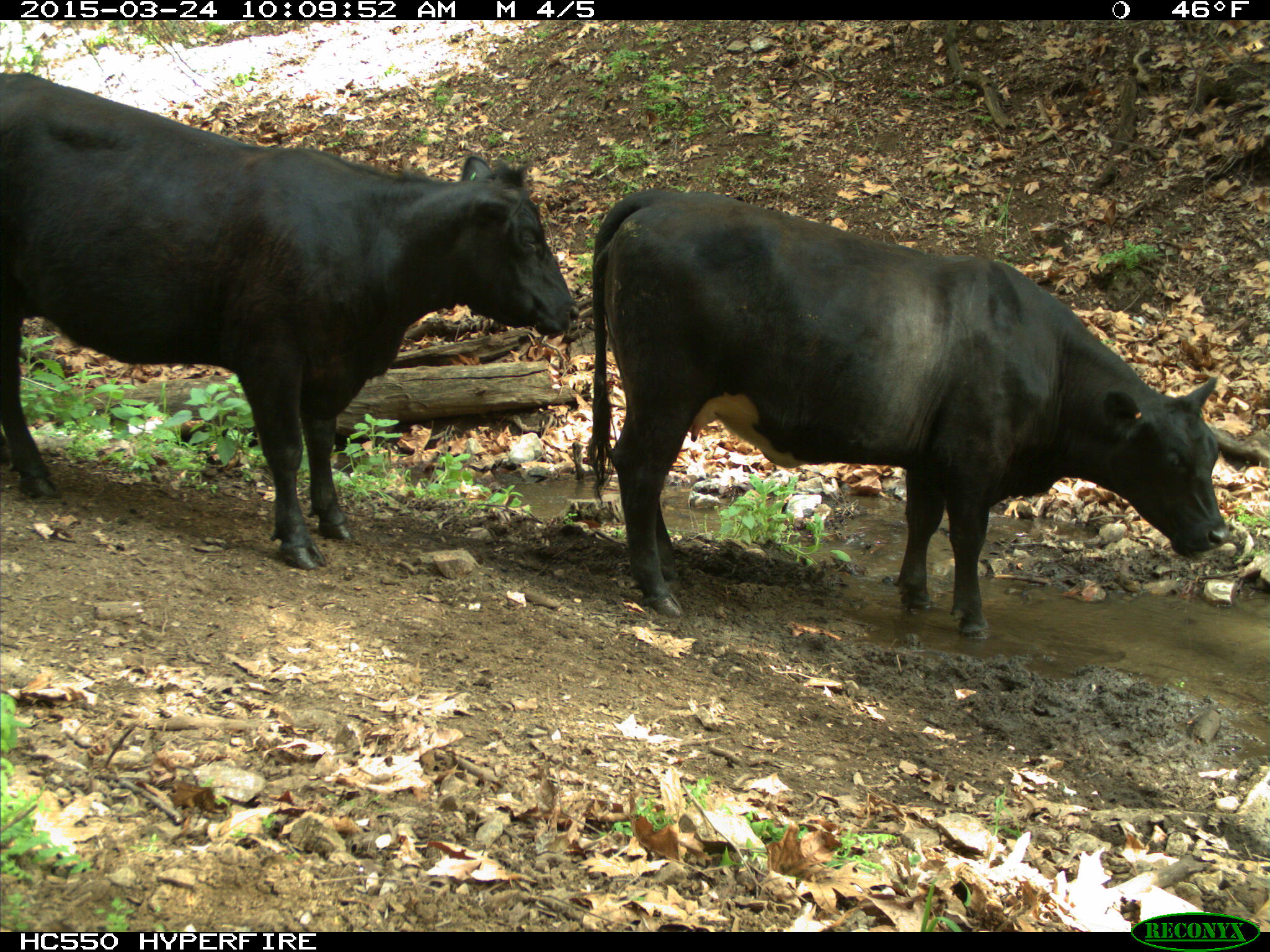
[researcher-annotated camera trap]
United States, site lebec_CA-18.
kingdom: Animalia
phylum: Chordata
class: Mammalia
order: Artiodactyla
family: Bovidae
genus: Bos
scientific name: Bos taurus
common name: domestic cow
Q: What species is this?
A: Bos taurus (domestic cow).